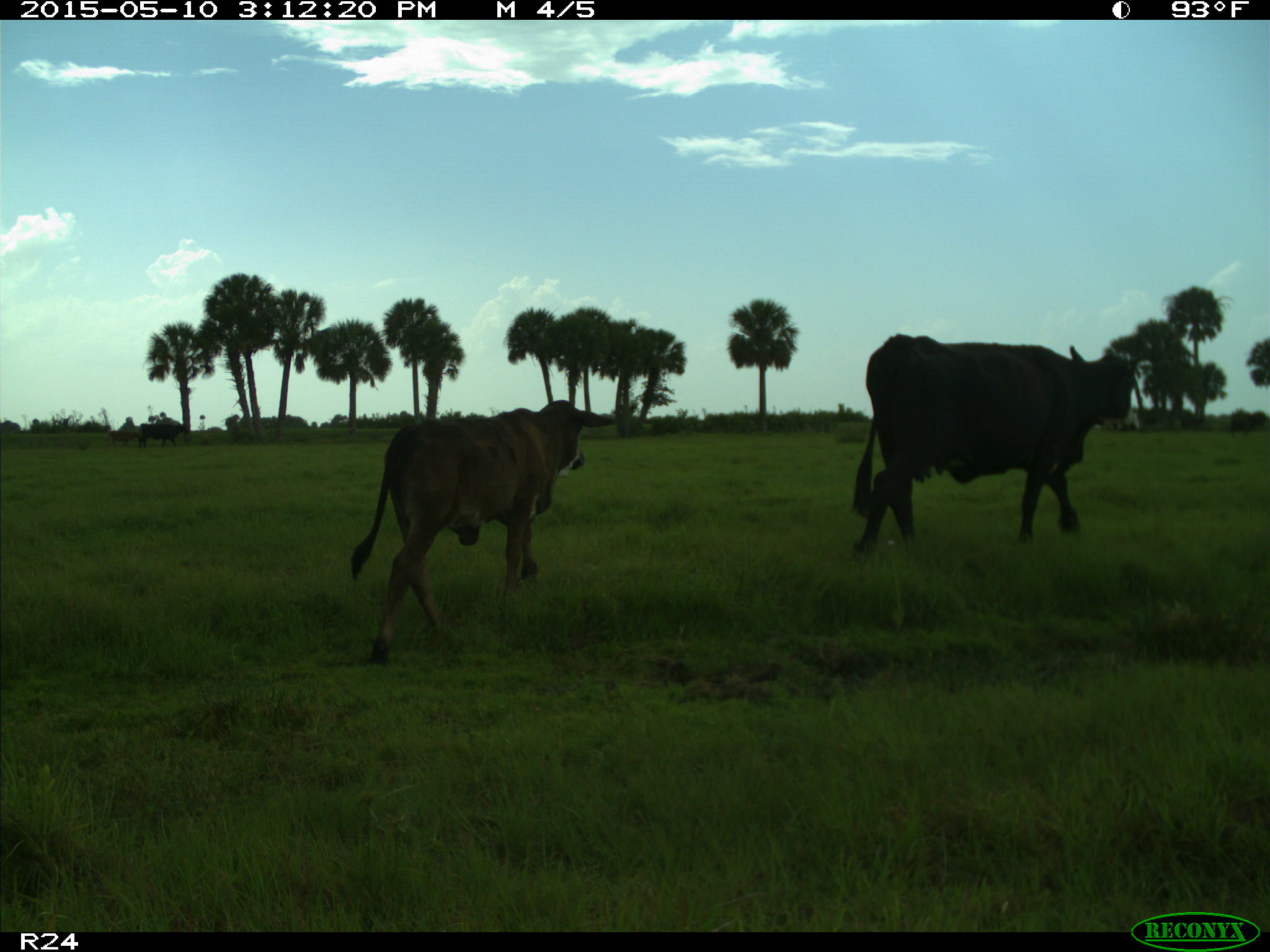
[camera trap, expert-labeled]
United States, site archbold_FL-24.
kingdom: Animalia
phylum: Chordata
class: Mammalia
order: Artiodactyla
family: Bovidae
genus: Bos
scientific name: Bos taurus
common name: domestic cow